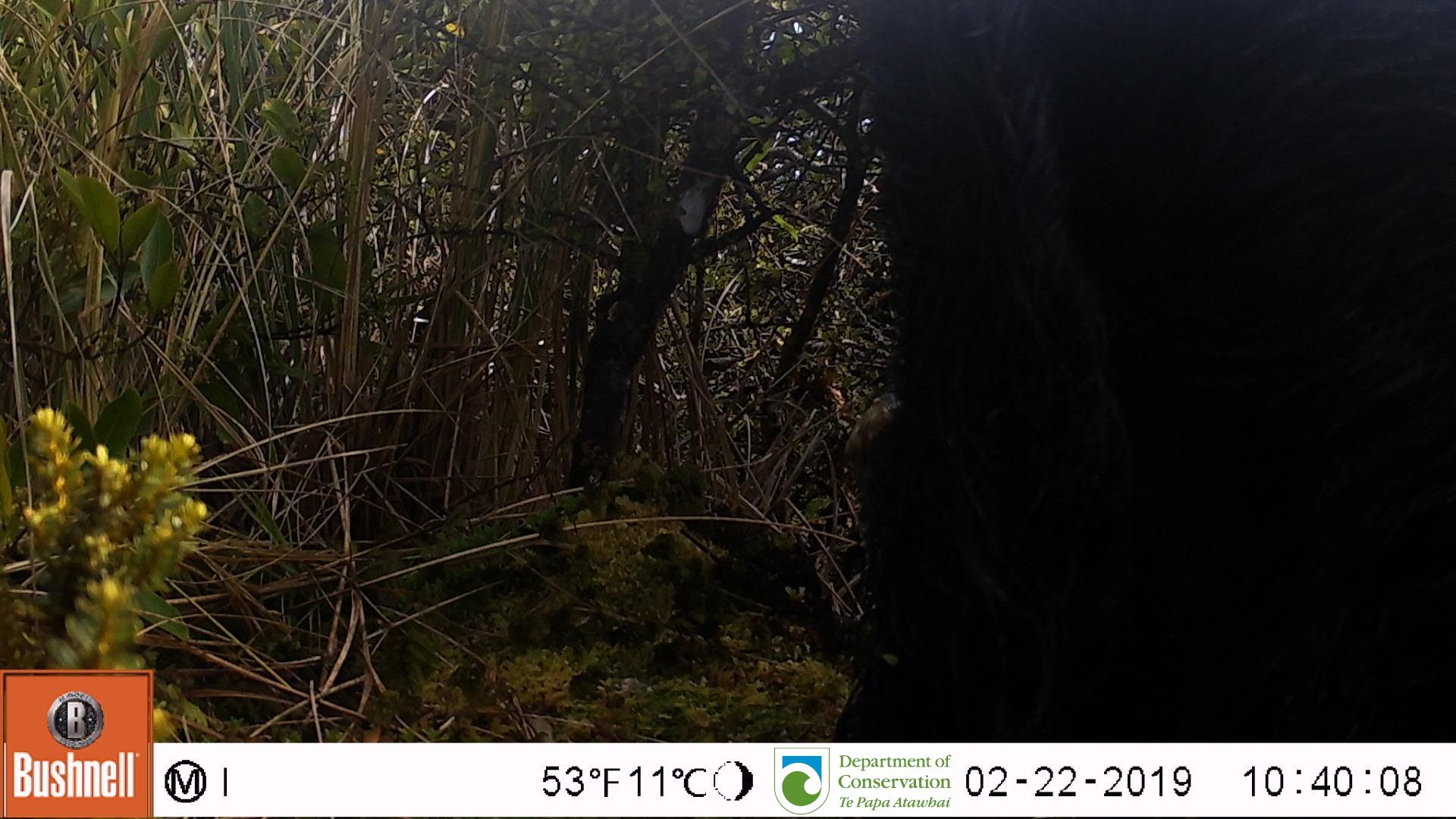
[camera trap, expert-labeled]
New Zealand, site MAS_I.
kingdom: Animalia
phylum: Chordata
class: Mammalia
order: Artiodactyla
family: Suidae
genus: Sus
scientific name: Sus scrofa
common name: pig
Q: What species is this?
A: Pig (Sus scrofa).